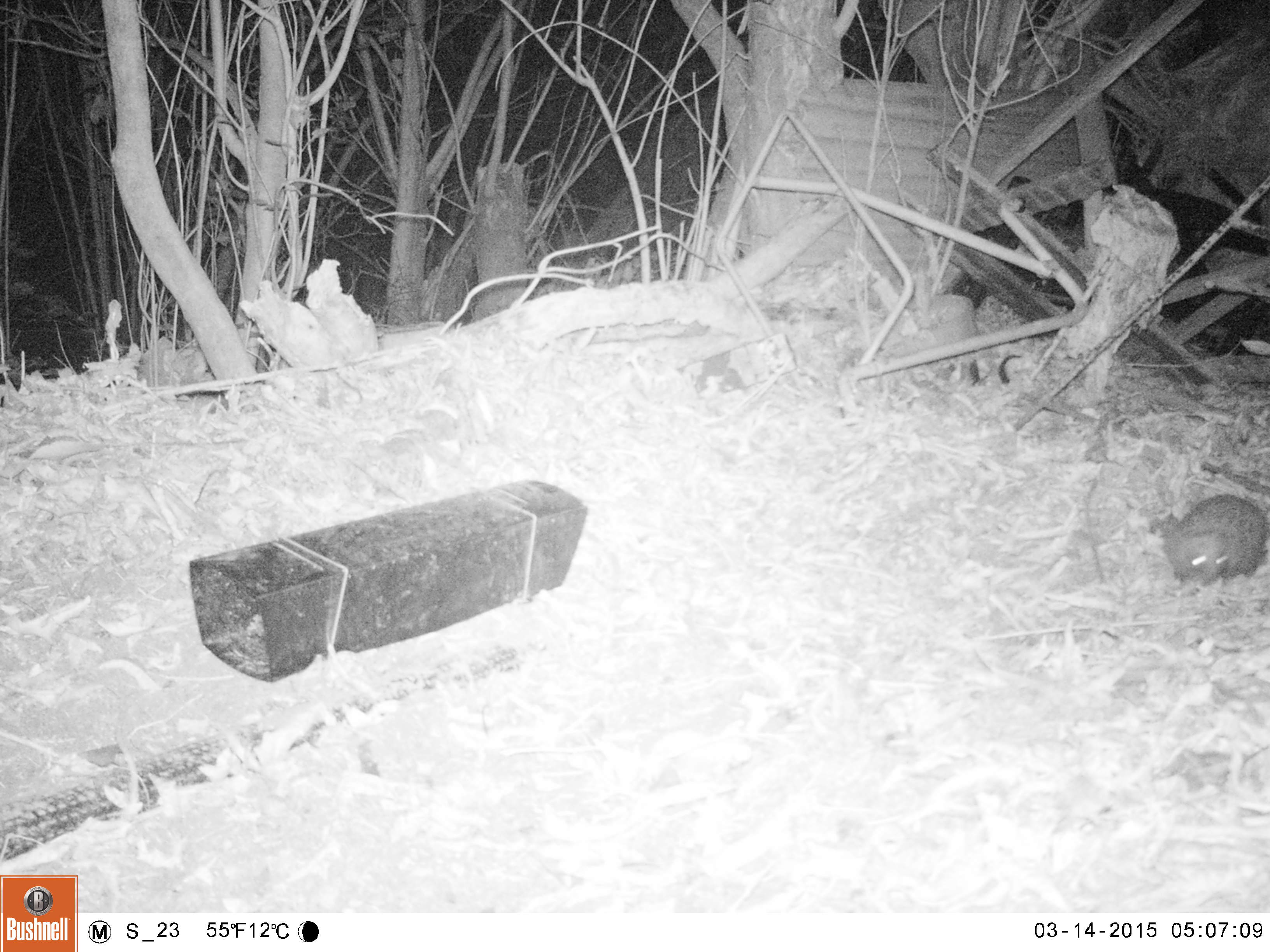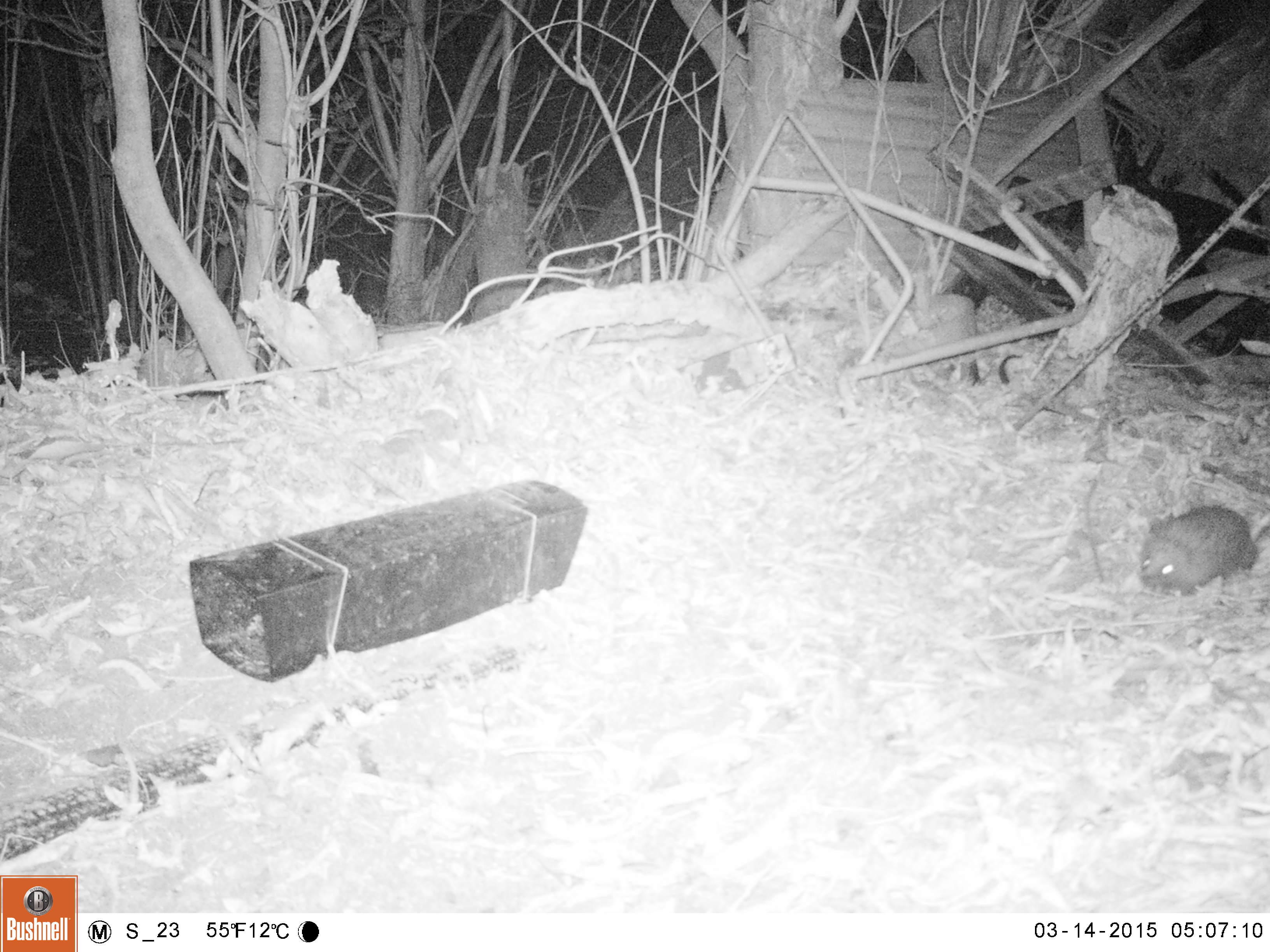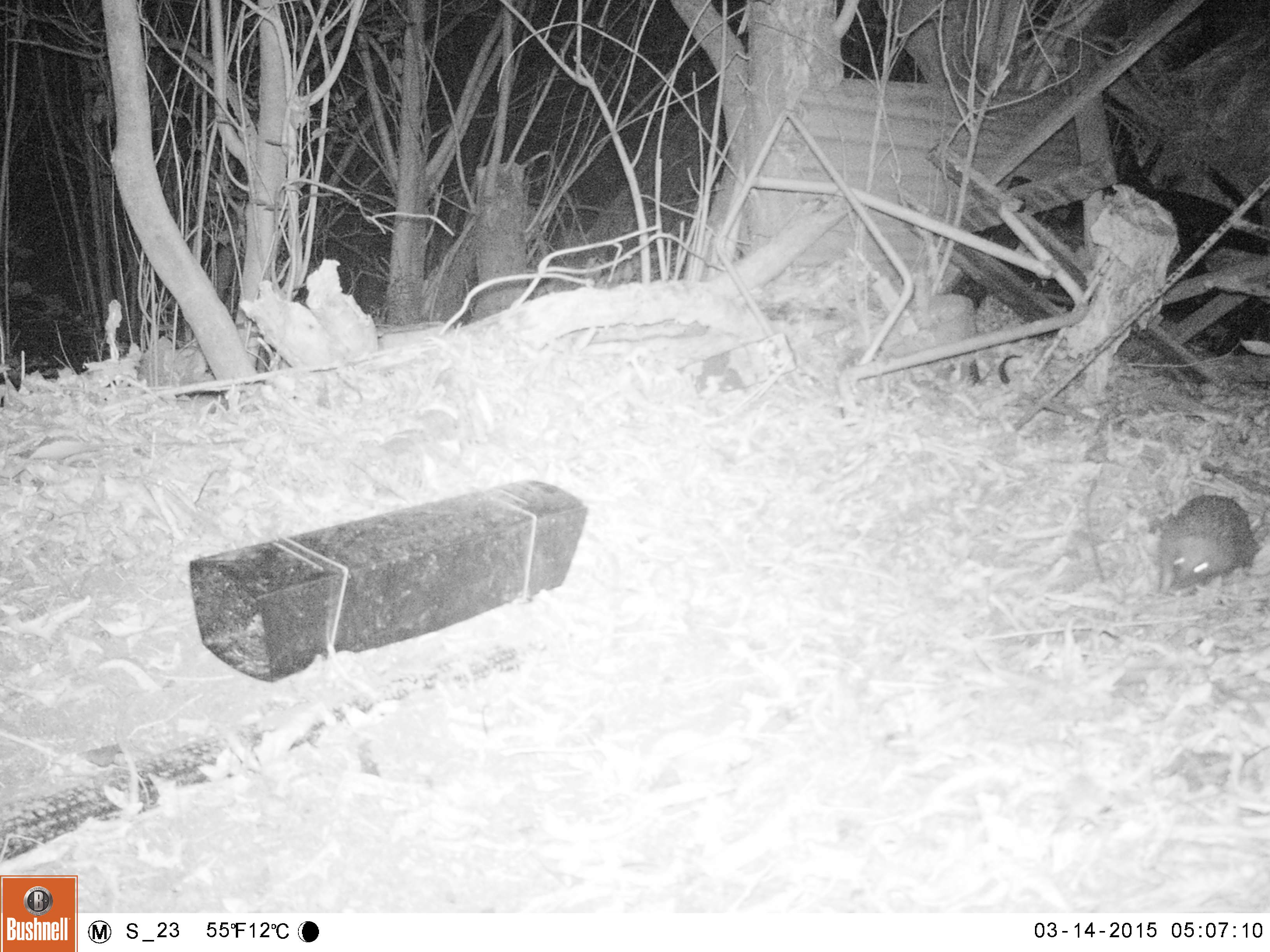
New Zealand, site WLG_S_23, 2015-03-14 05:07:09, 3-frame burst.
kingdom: Animalia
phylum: Chordata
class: Mammalia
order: Eulipotyphla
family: Erinaceidae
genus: Erinaceus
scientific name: Erinaceus europaeus europaeus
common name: european hedgehog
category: hedgehog